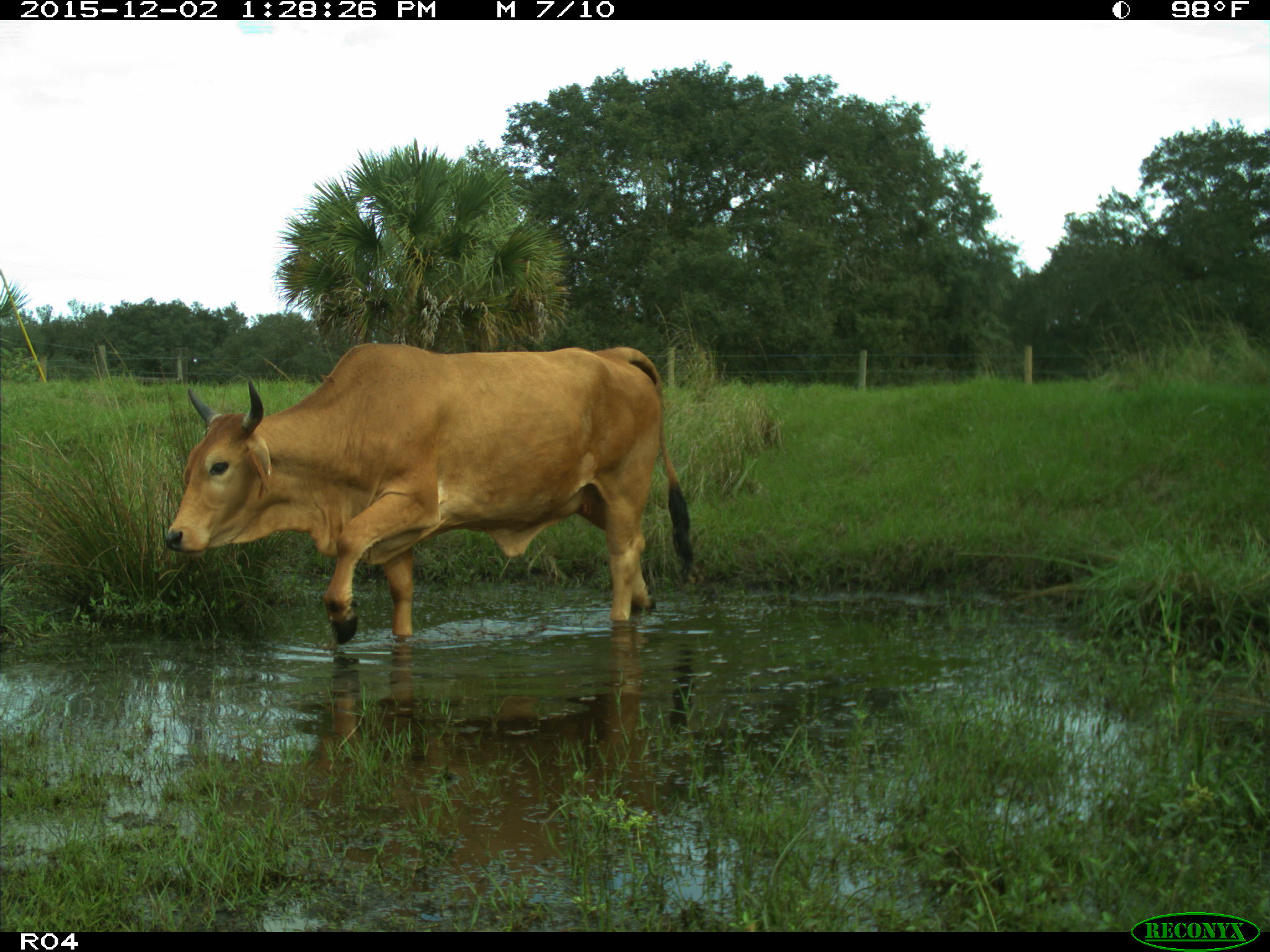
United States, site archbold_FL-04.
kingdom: Animalia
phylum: Chordata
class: Mammalia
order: Artiodactyla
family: Bovidae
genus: Bos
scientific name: Bos taurus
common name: domestic cow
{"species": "Bos taurus (domestic cow)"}